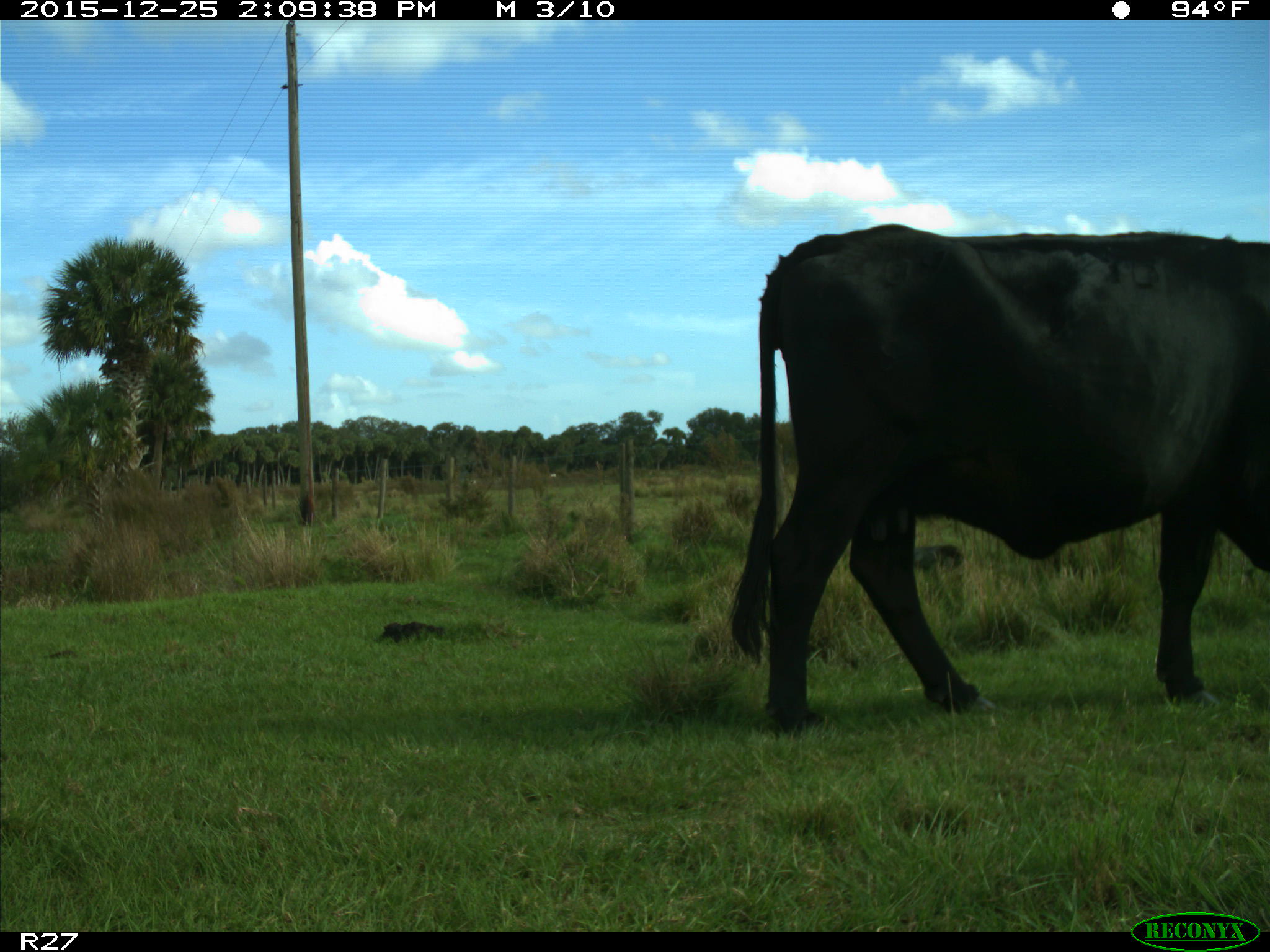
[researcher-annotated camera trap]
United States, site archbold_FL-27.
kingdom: Animalia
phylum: Chordata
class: Mammalia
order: Artiodactyla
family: Bovidae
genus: Bos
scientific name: Bos taurus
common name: domestic cow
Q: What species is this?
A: Bos taurus (domestic cow).